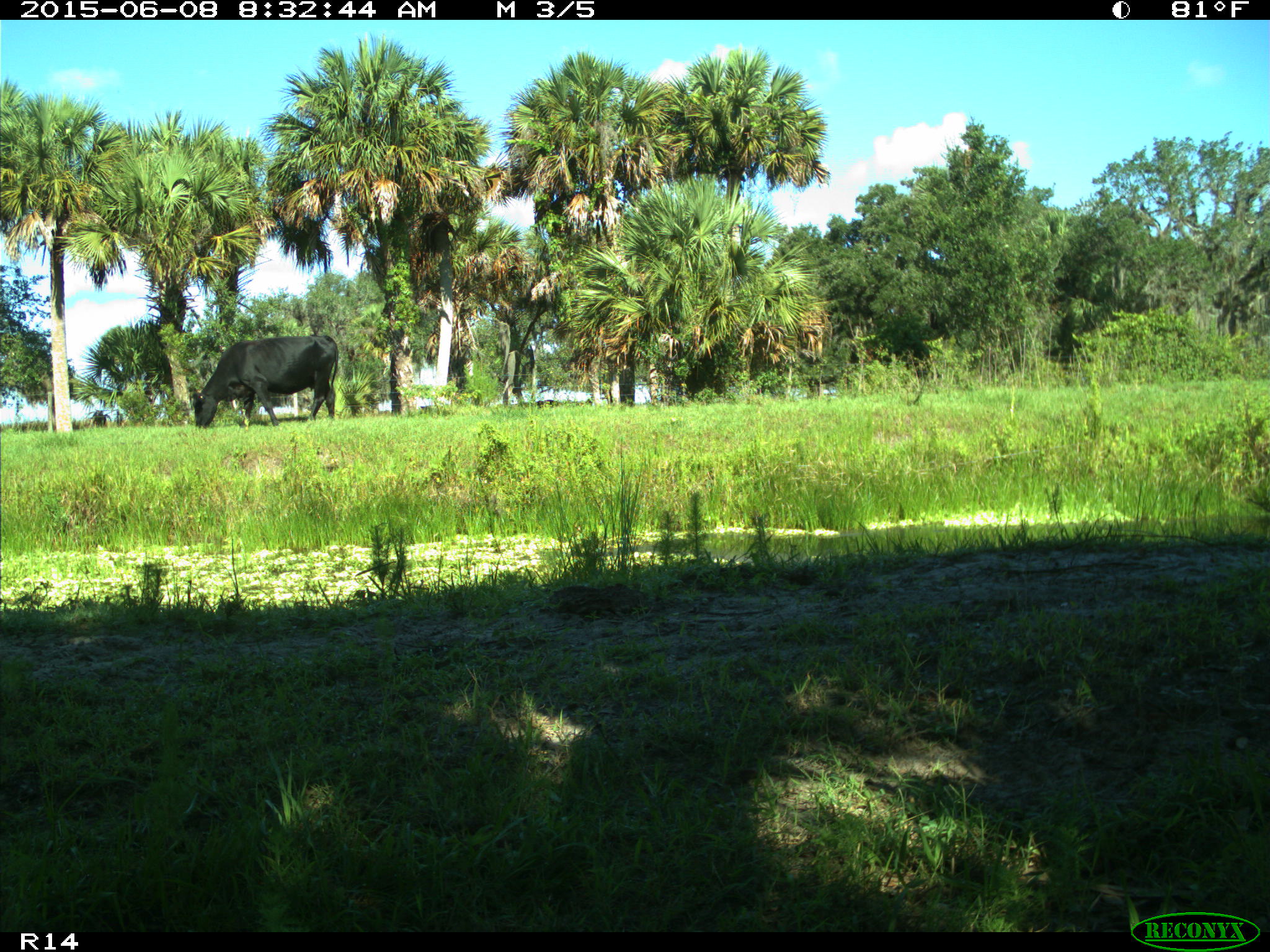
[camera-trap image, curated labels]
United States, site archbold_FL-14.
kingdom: Animalia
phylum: Chordata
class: Mammalia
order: Artiodactyla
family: Bovidae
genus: Bos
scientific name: Bos taurus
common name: domestic cow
Bos taurus (domestic cow).